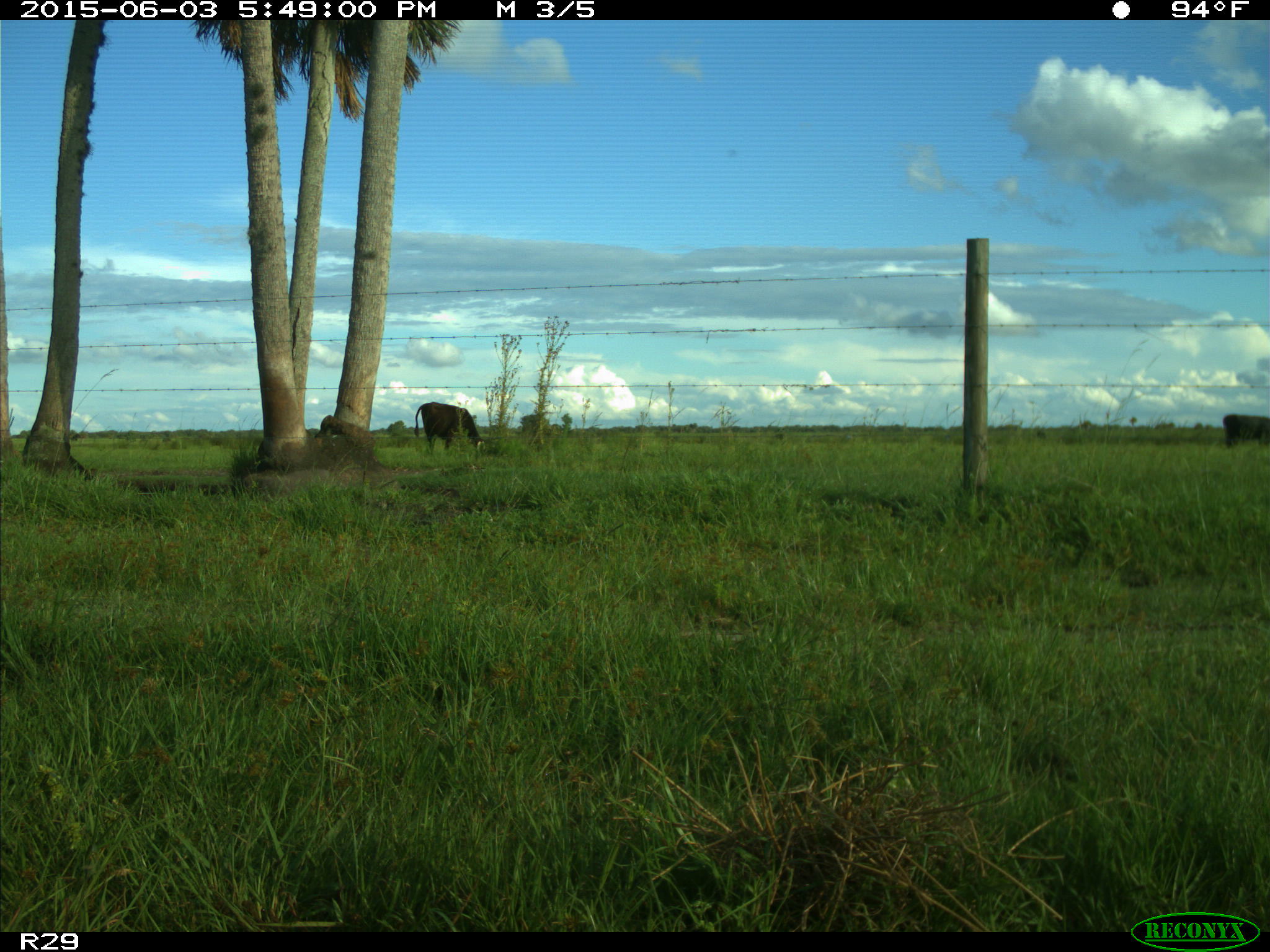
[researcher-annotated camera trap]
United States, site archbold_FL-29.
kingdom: Animalia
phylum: Chordata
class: Mammalia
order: Artiodactyla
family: Bovidae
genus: Bos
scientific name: Bos taurus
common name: domestic cow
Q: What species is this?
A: Bos taurus (domestic cow).